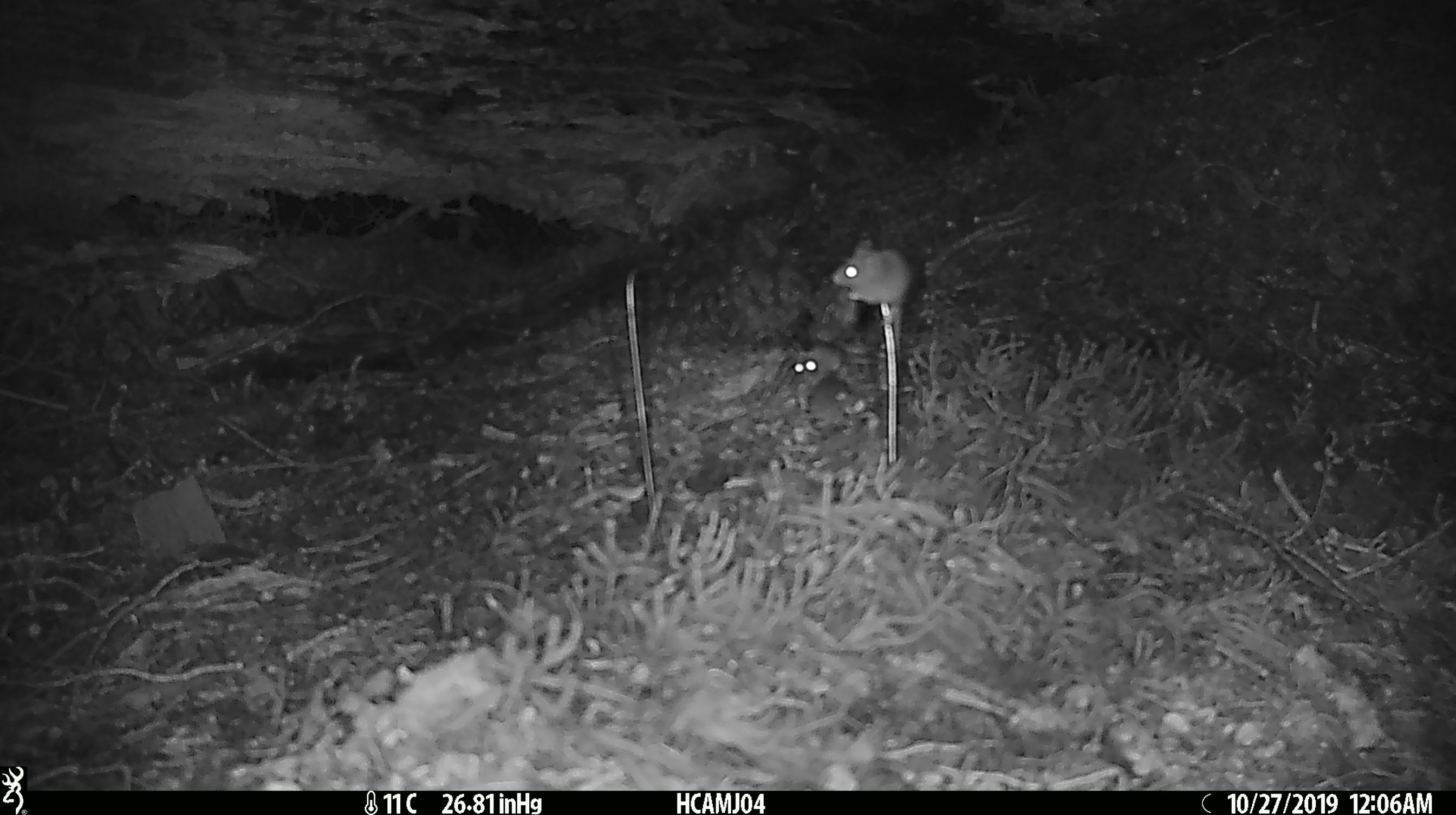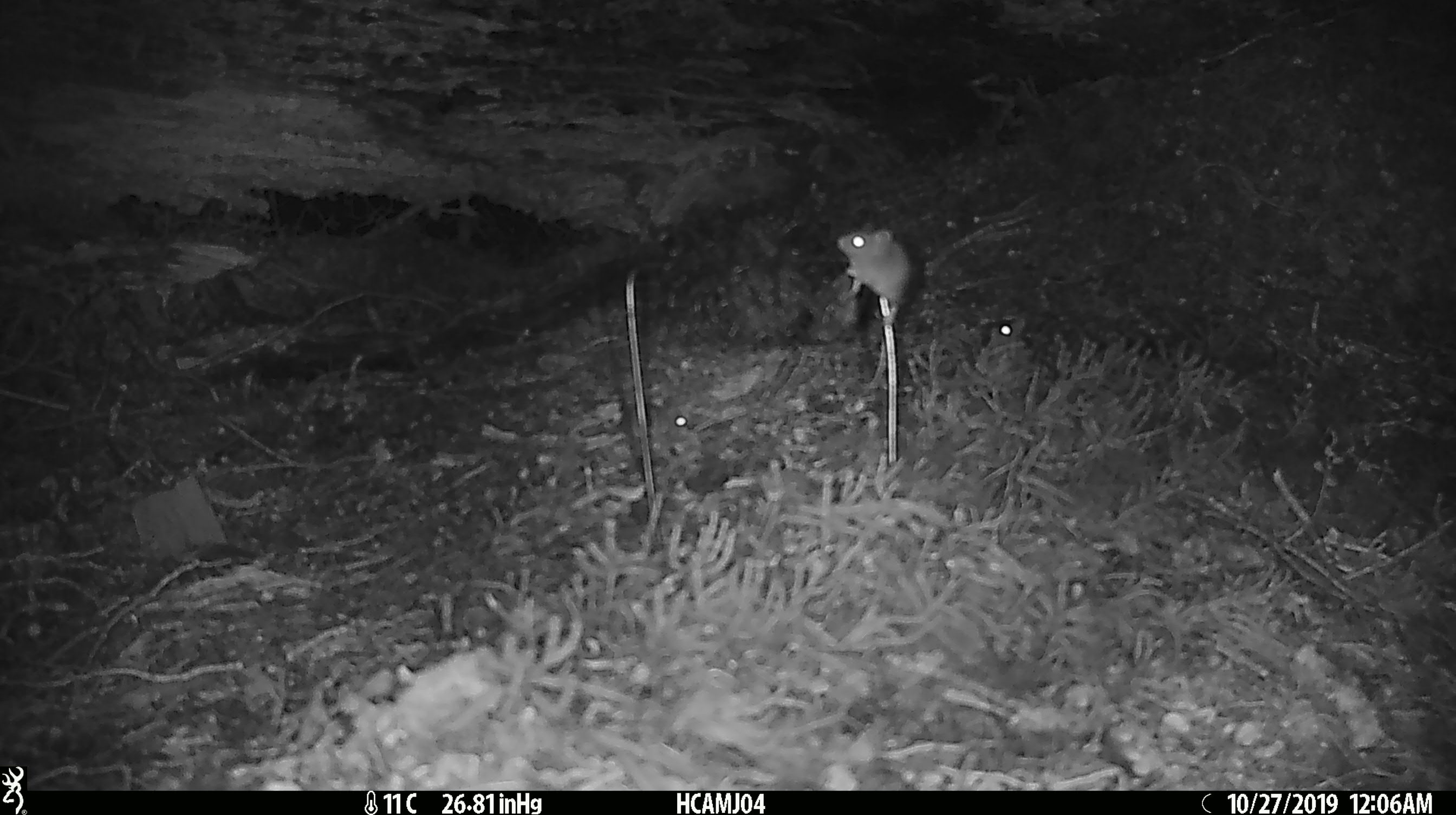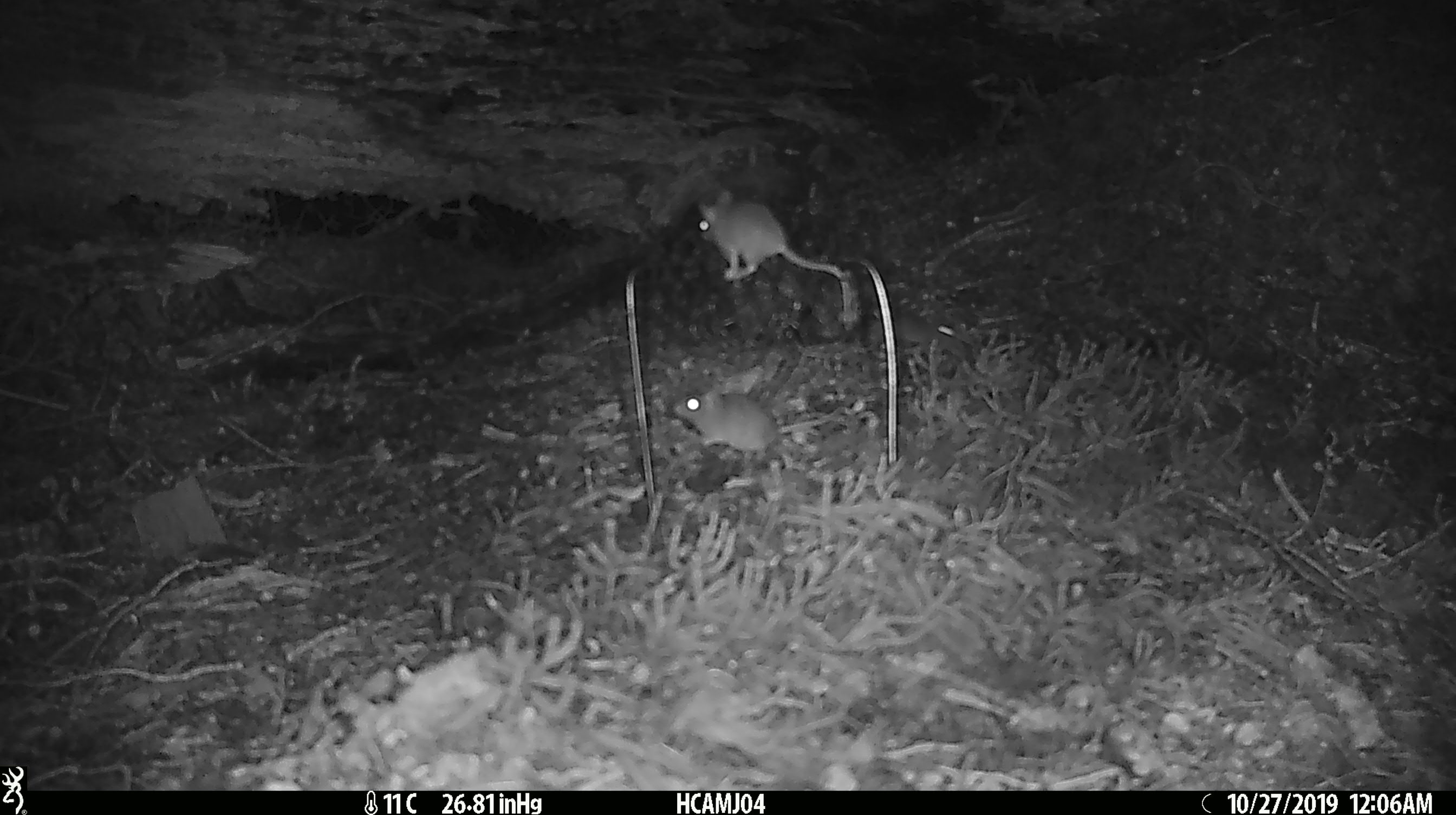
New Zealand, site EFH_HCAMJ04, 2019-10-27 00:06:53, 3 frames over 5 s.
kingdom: Animalia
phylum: Chordata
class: Mammalia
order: Rodentia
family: Muridae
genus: Mus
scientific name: Mus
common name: mouse